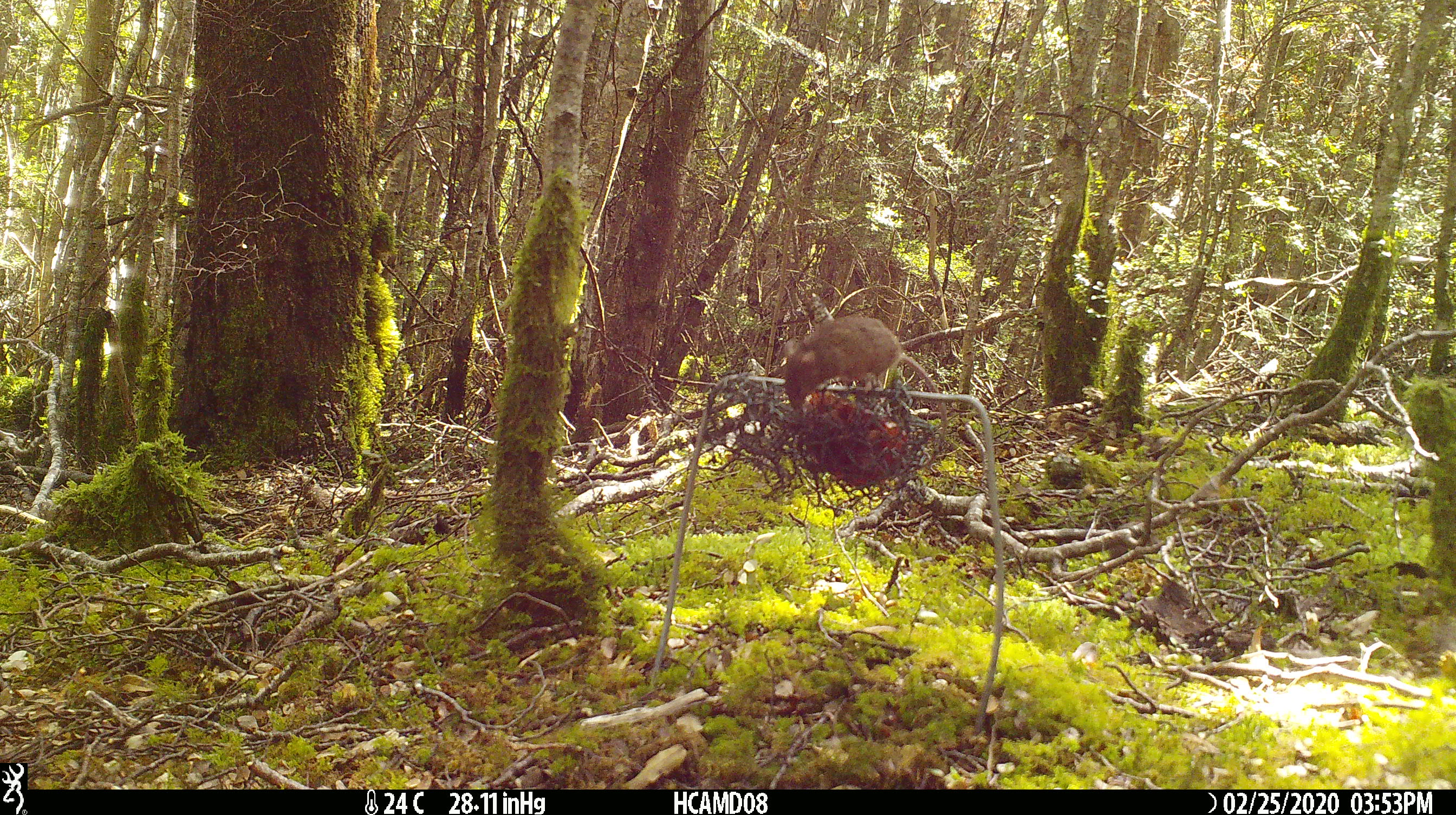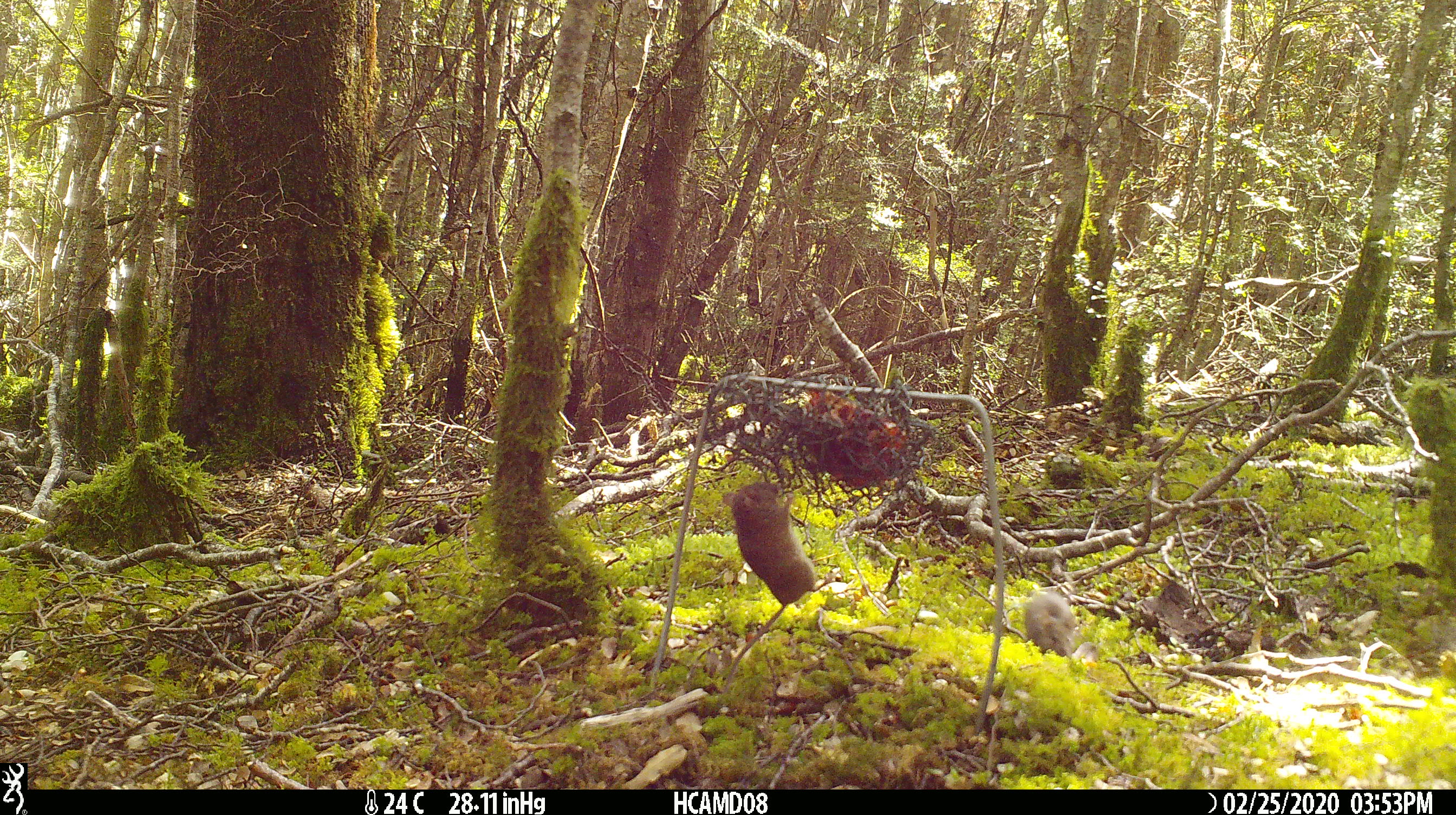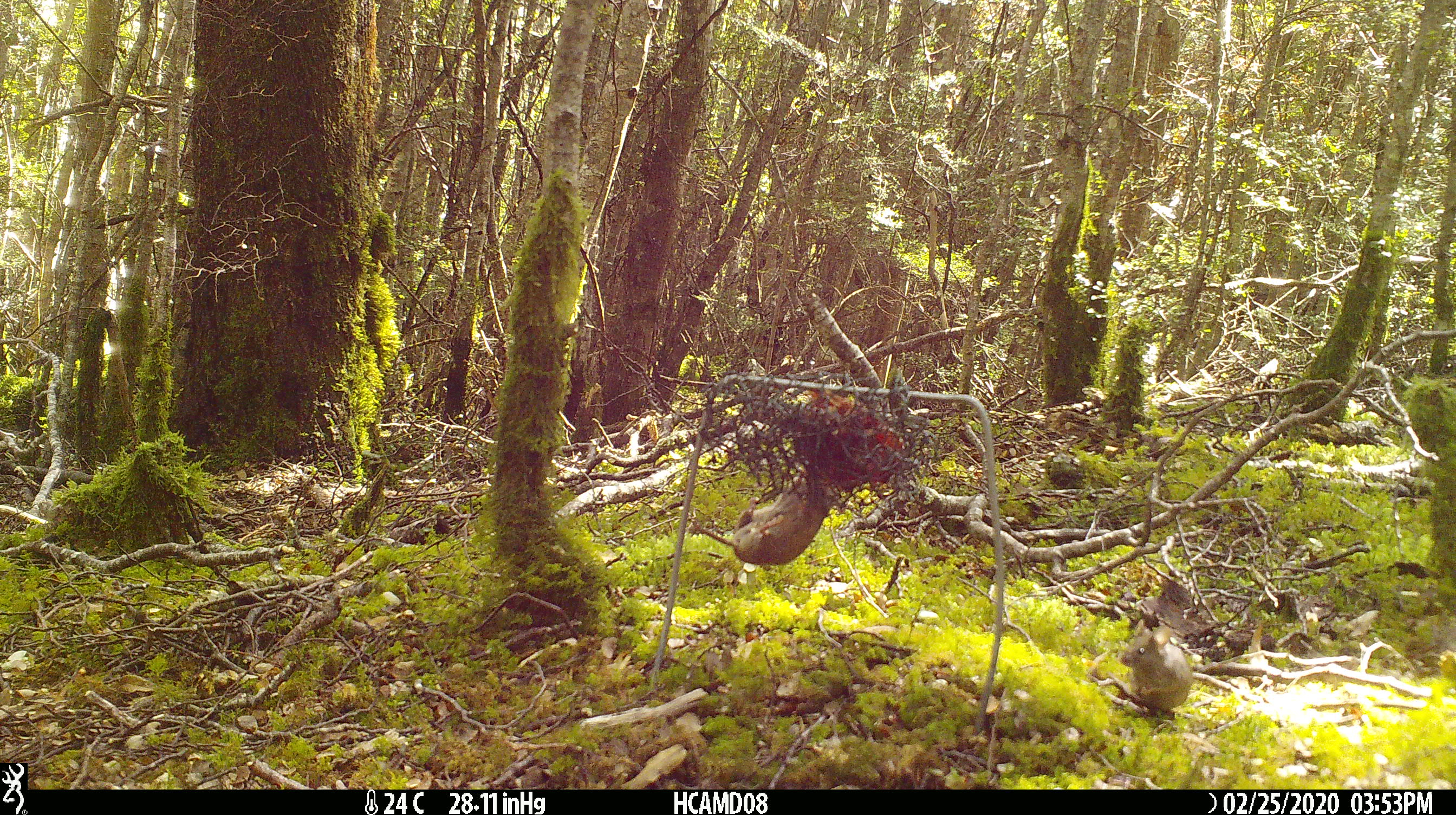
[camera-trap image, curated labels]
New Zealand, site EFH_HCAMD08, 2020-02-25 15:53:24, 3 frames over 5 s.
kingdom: Animalia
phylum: Chordata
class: Mammalia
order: Rodentia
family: Muridae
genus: Mus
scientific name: Mus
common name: mouse